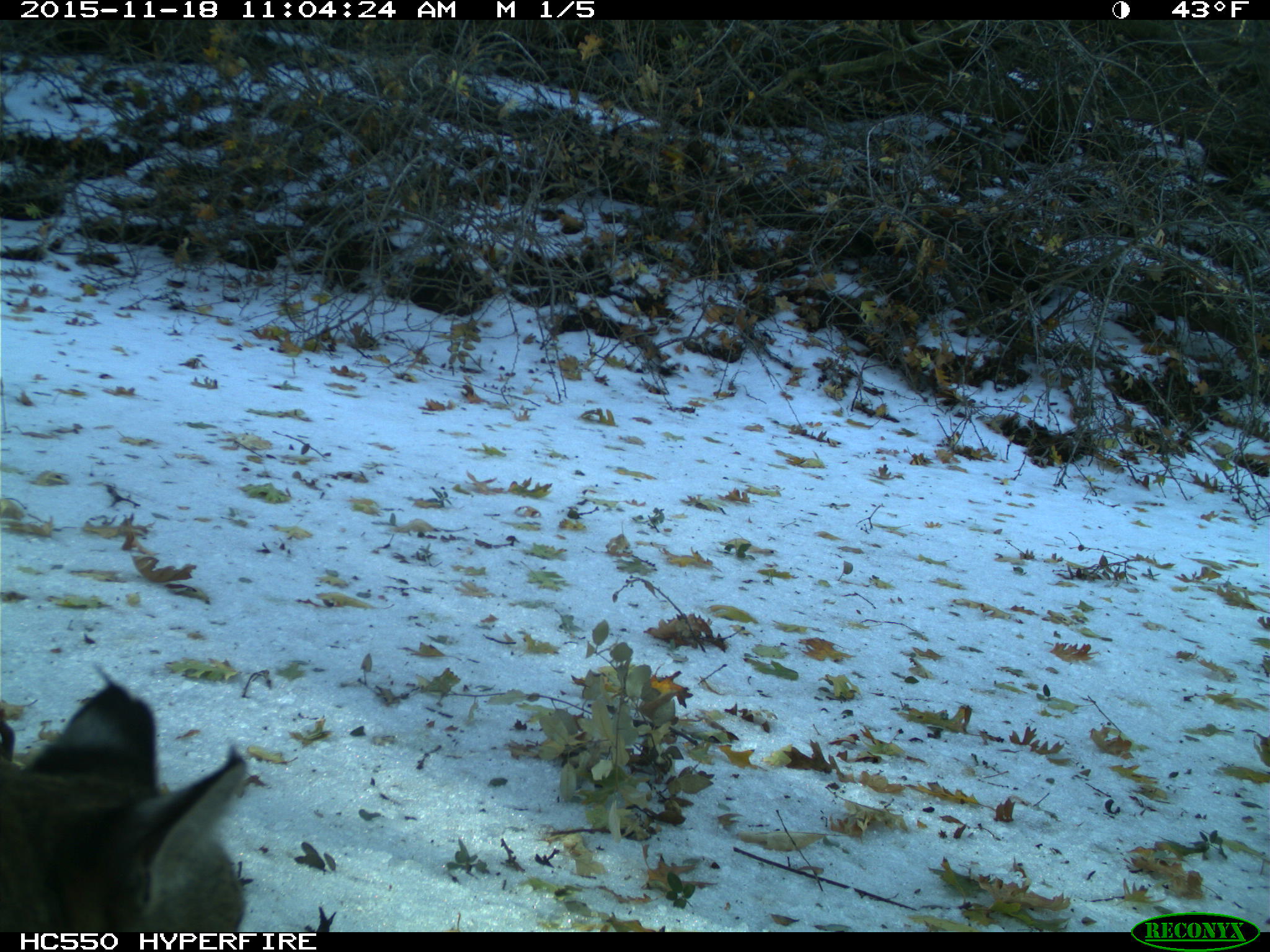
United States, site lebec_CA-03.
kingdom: Animalia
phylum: Chordata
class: Mammalia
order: Carnivora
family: Felidae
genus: Lynx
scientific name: Lynx rufus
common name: bobcat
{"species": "Lynx rufus (bobcat)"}